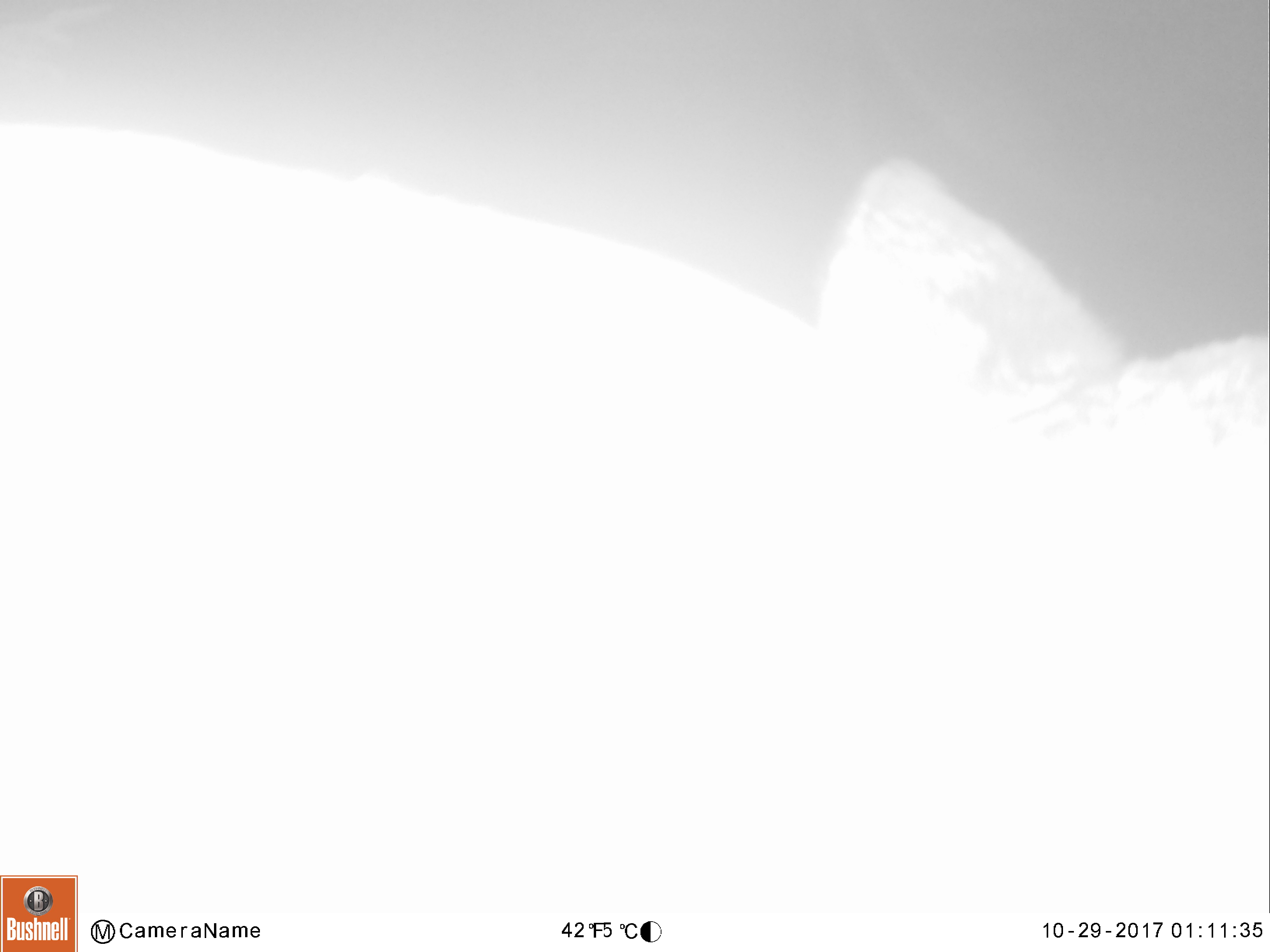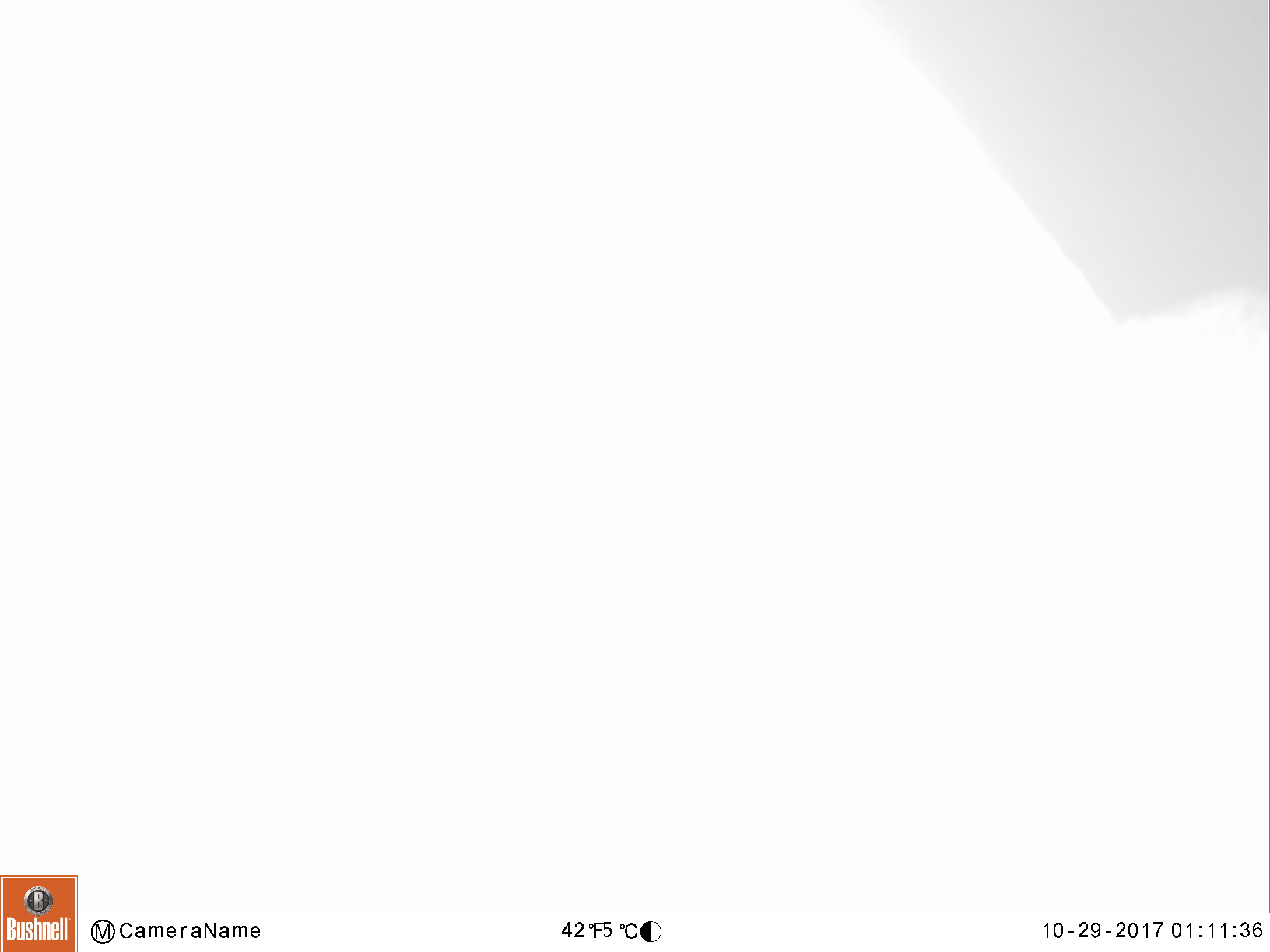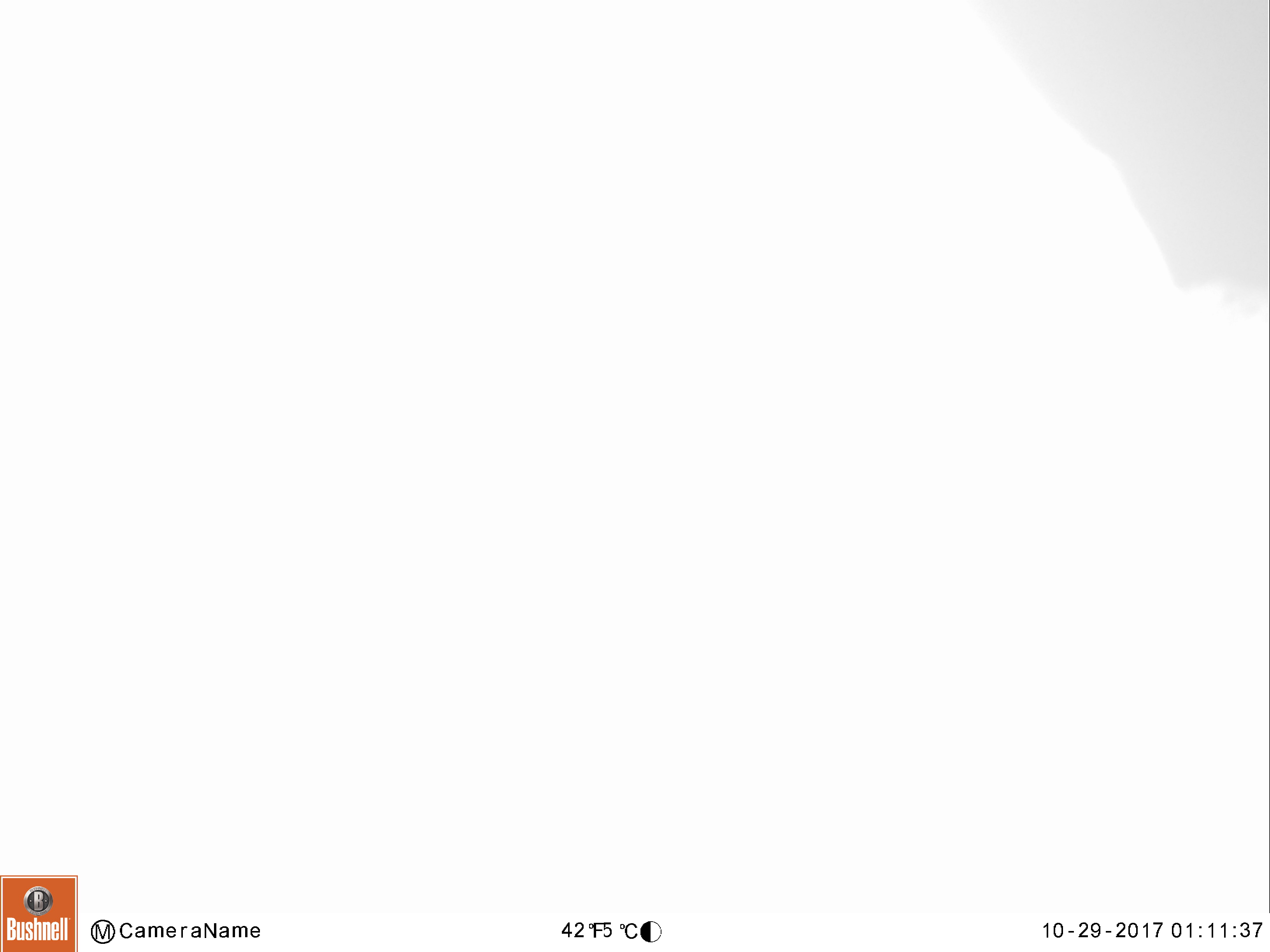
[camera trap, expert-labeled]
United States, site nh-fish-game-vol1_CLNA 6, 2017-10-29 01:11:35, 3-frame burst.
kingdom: Animalia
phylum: Chordata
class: Mammalia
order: Artiodactyla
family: Cervidae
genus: Alces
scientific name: Alces alces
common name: moose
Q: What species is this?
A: Moose (Alces alces).